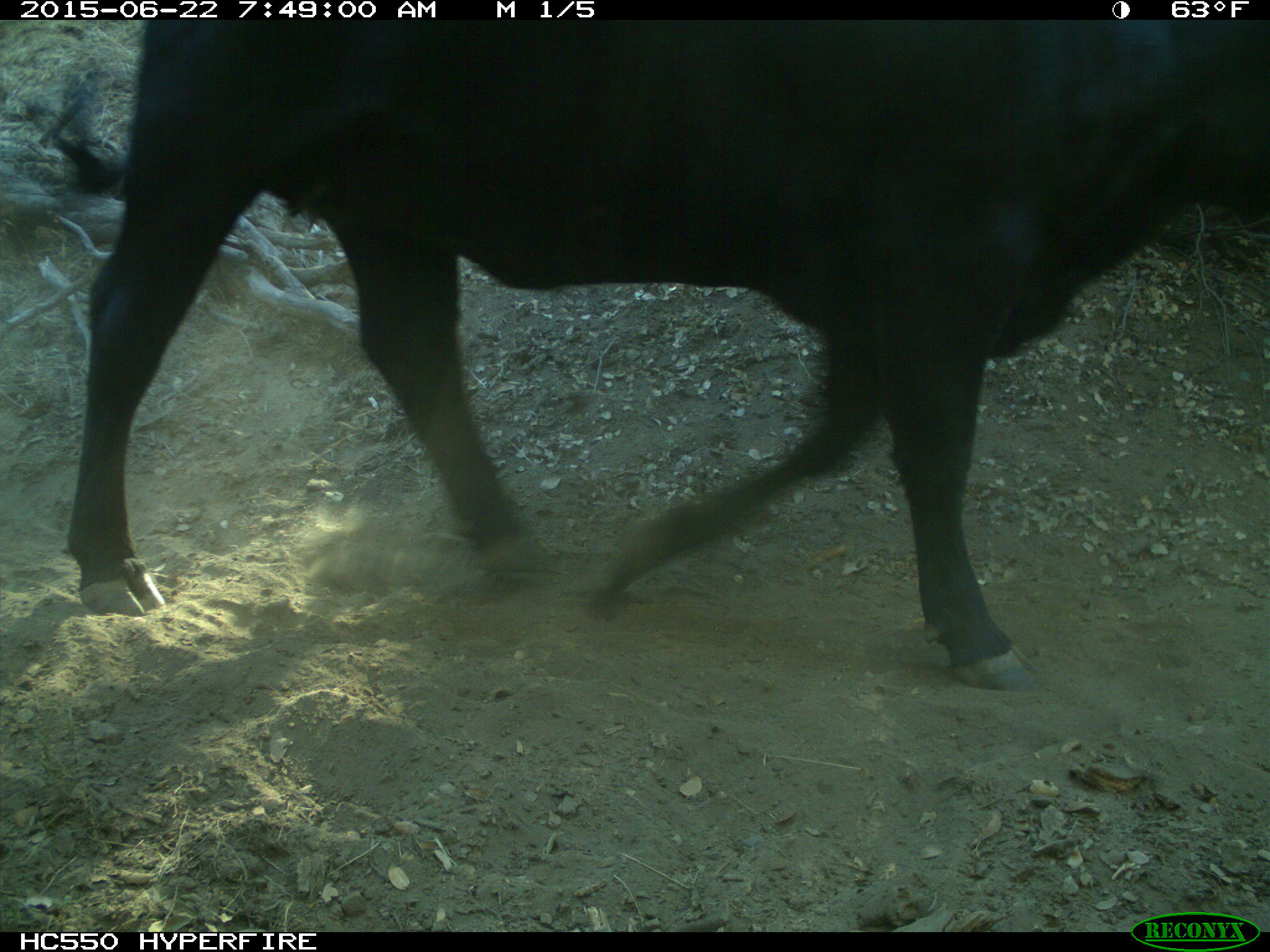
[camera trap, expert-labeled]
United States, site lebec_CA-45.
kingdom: Animalia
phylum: Chordata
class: Mammalia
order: Artiodactyla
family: Bovidae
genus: Bos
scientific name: Bos taurus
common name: domestic cow